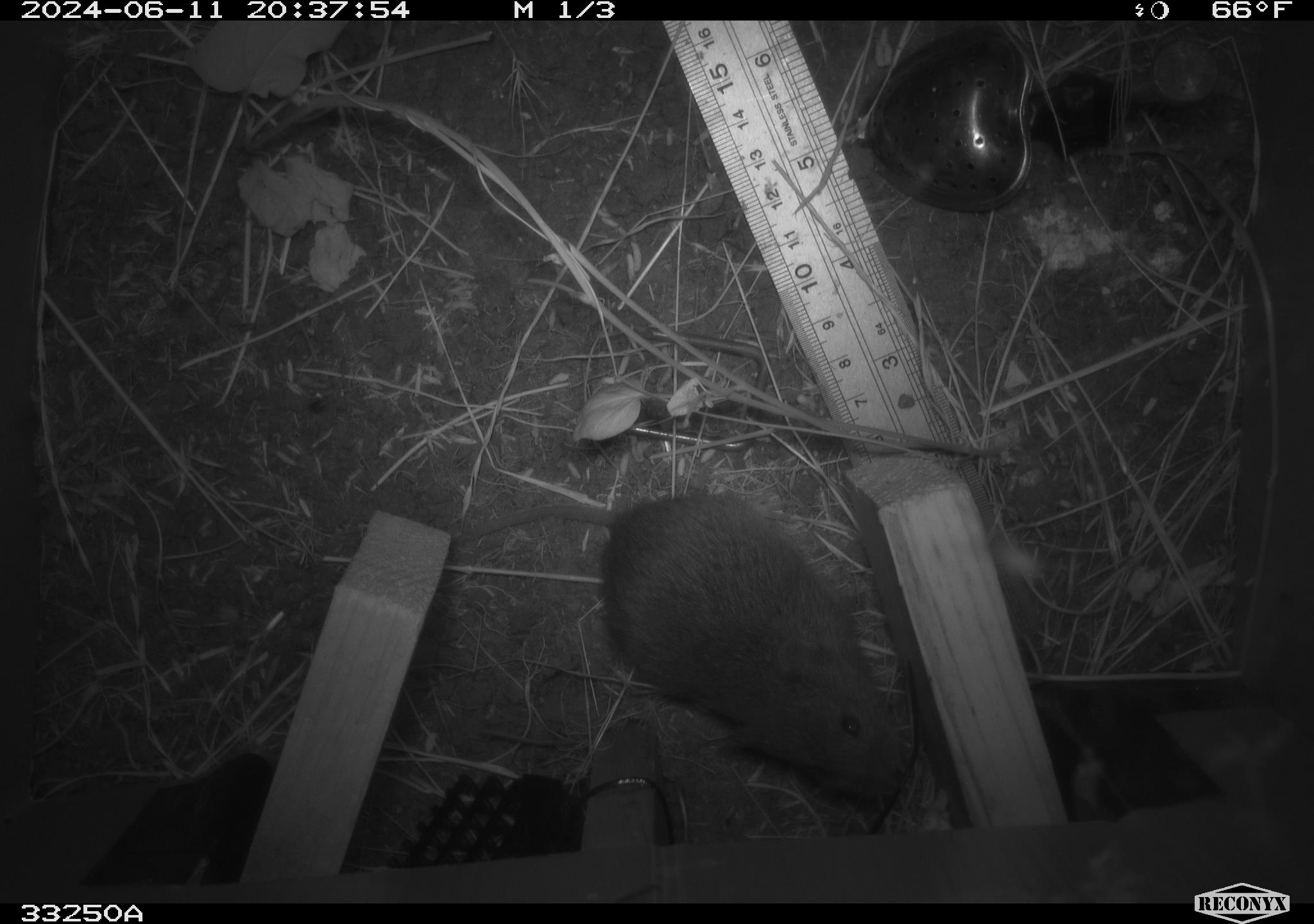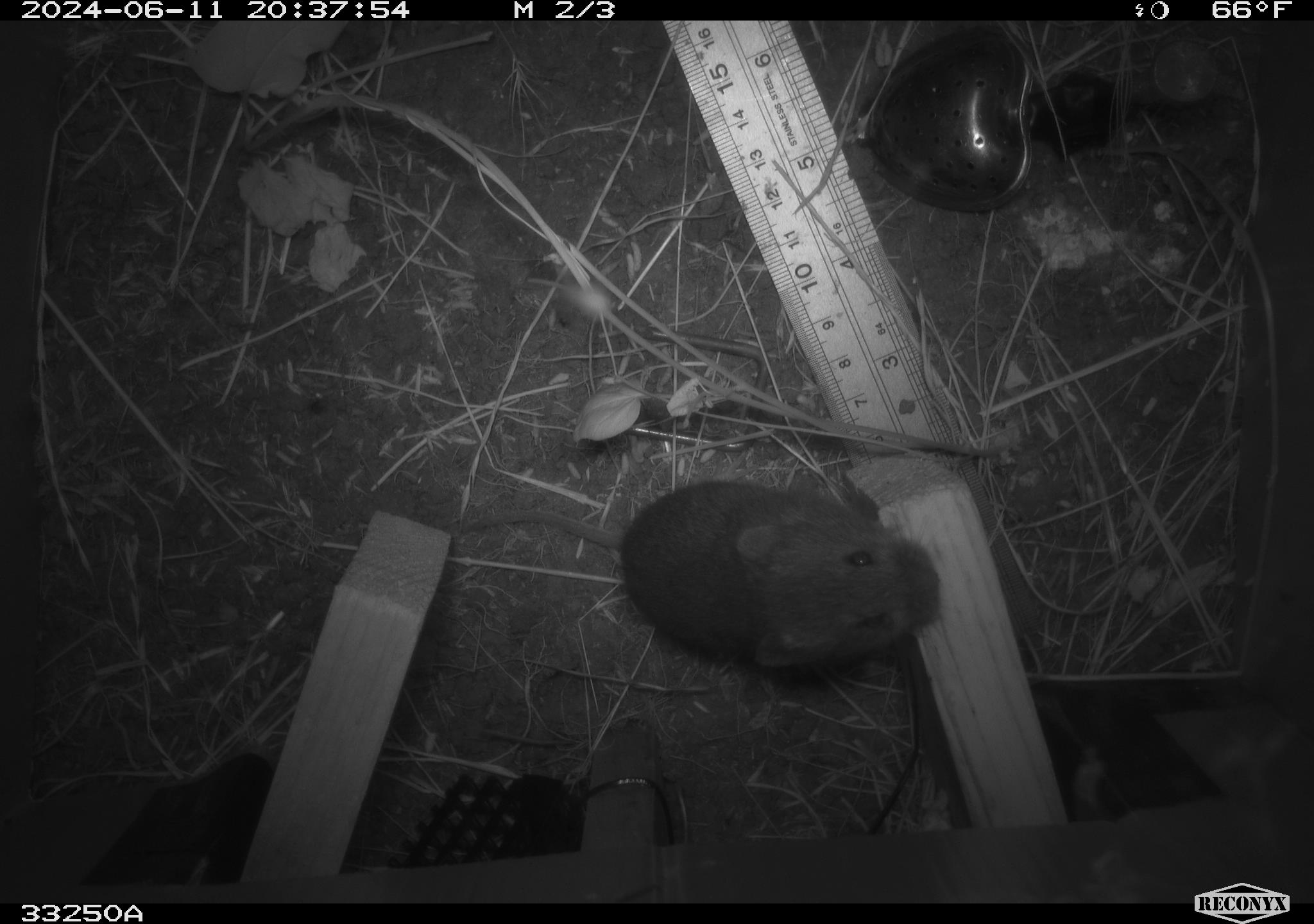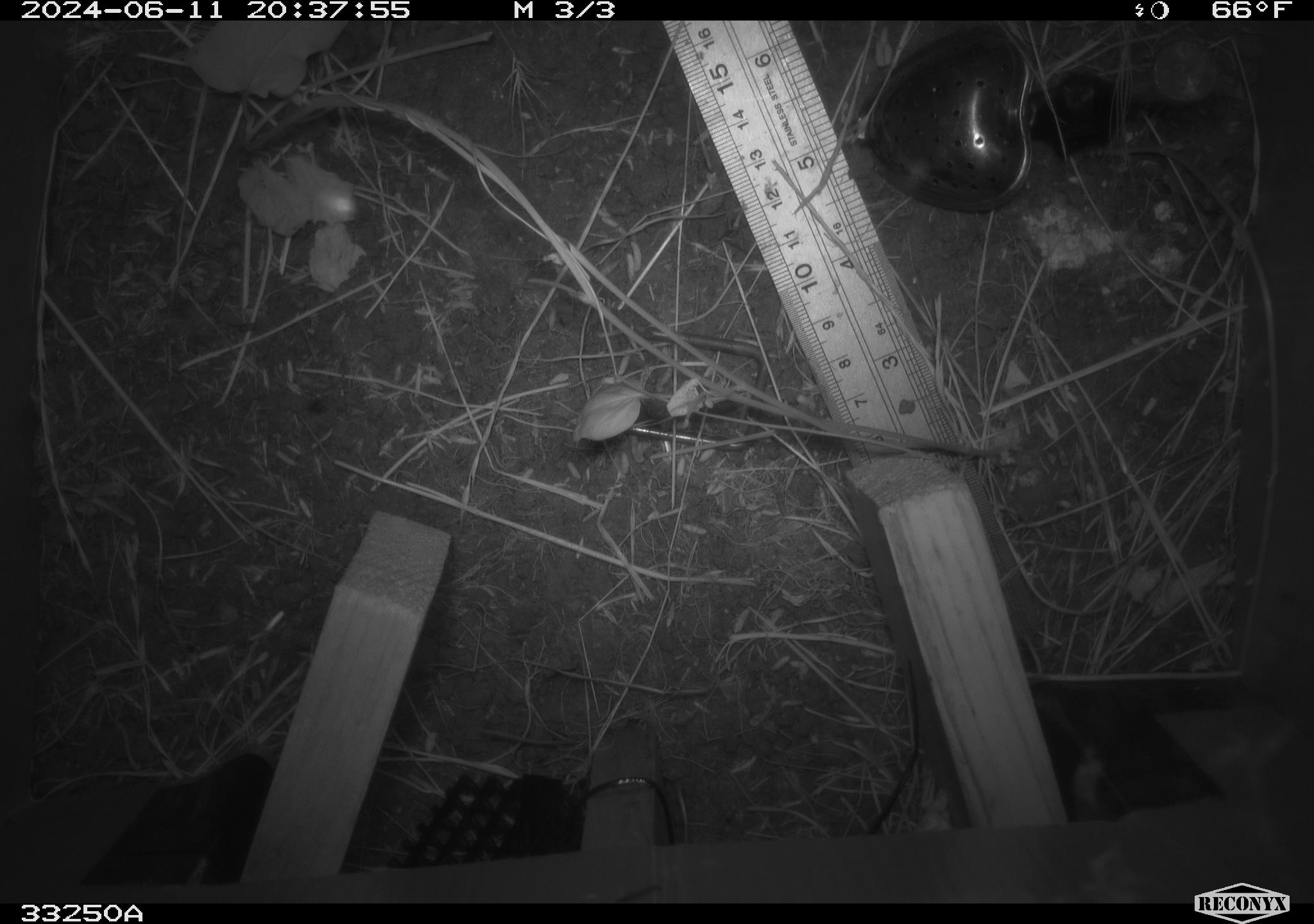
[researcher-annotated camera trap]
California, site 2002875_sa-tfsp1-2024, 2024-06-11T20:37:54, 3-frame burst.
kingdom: Animalia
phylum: Chordata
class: Mammalia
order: Rodentia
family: Cricetidae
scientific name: Arvicolinae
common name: voles, lemmings, and muskrats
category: arvicolinae subfamily